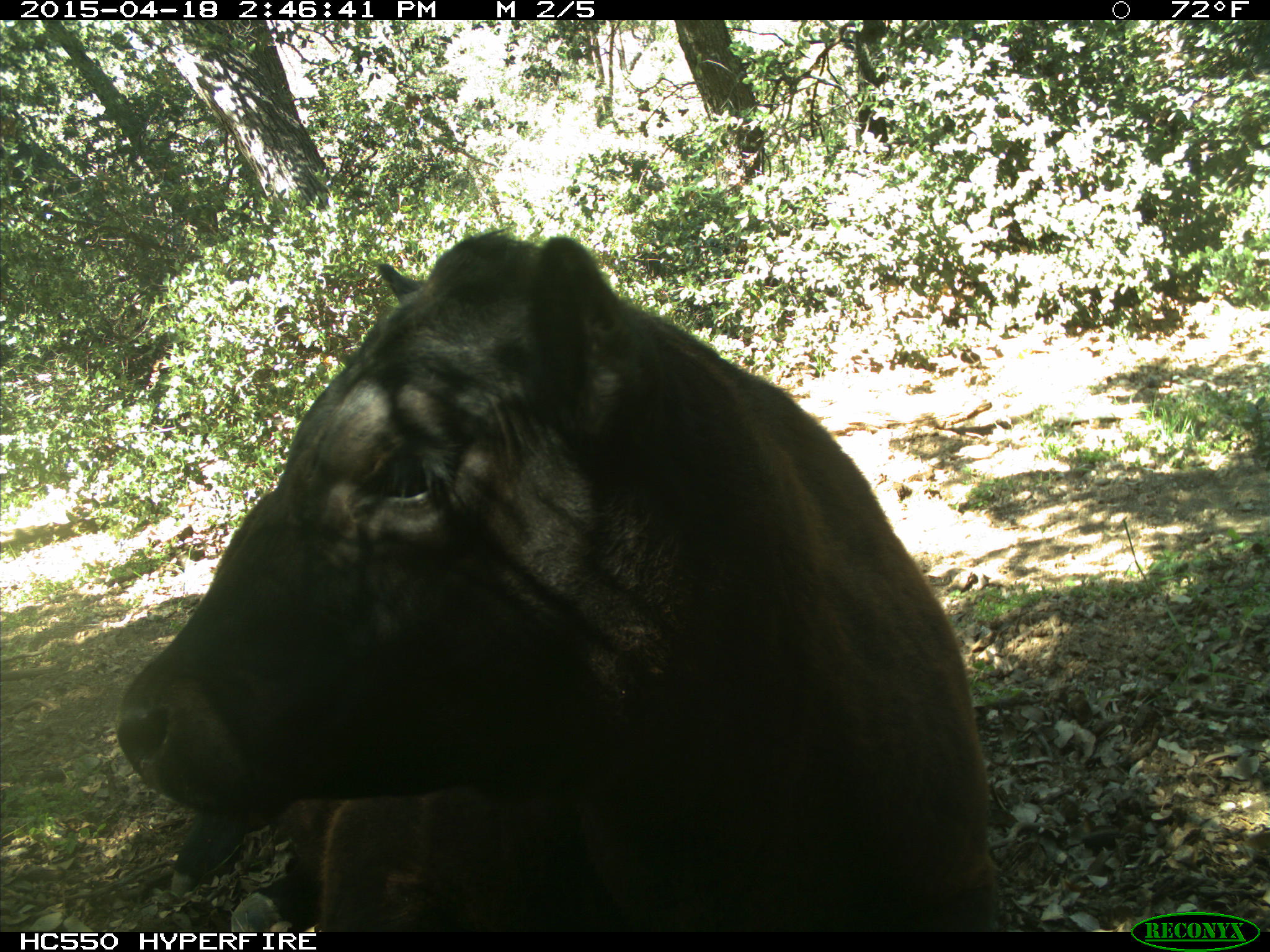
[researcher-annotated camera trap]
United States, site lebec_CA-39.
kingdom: Animalia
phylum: Chordata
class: Mammalia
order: Artiodactyla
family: Bovidae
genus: Bos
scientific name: Bos taurus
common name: domestic cow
Bos taurus (domestic cow).